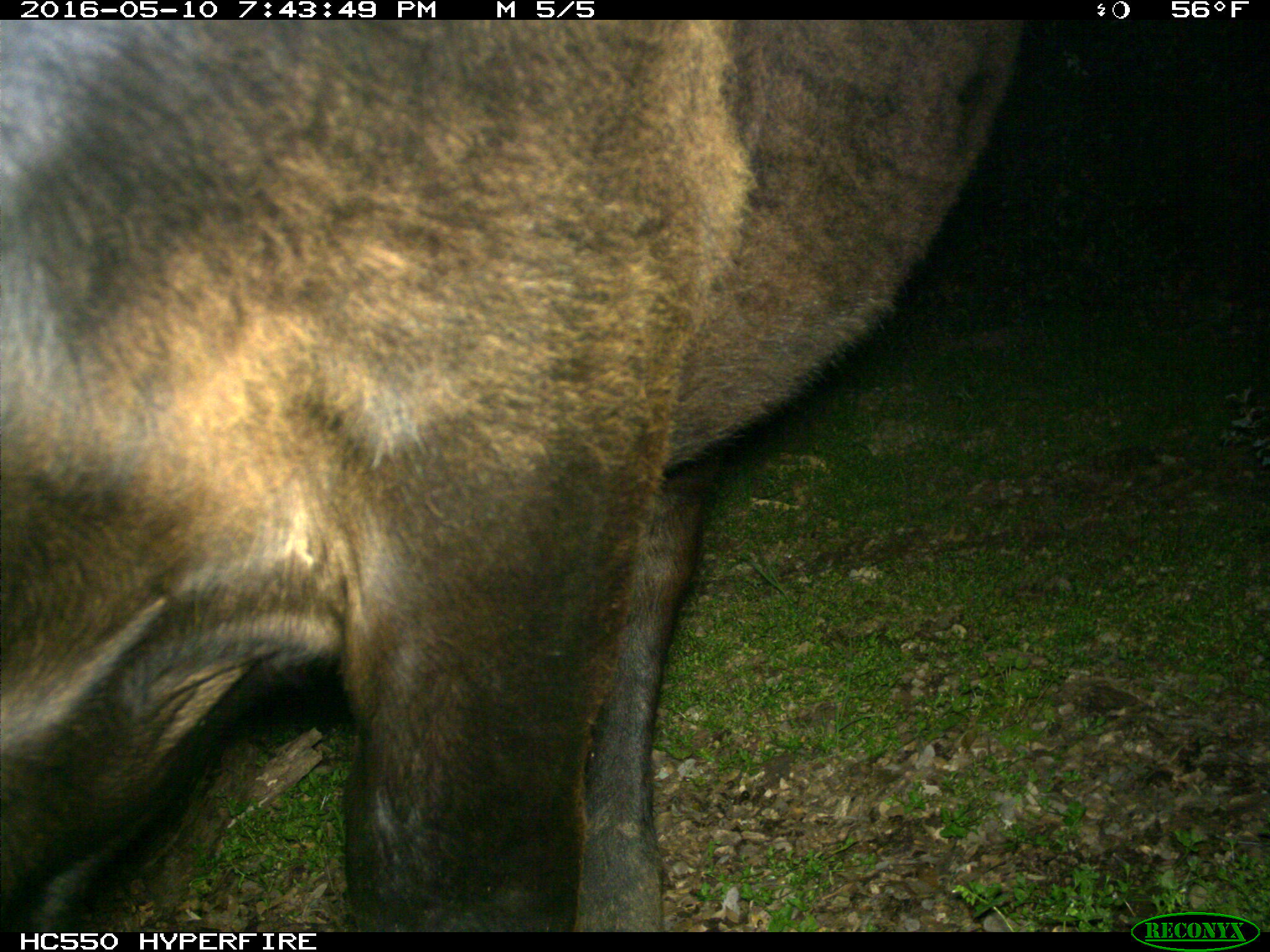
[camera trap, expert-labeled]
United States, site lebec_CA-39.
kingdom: Animalia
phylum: Chordata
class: Mammalia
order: Artiodactyla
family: Bovidae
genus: Bos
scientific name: Bos taurus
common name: domestic cow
Bos taurus (domestic cow).